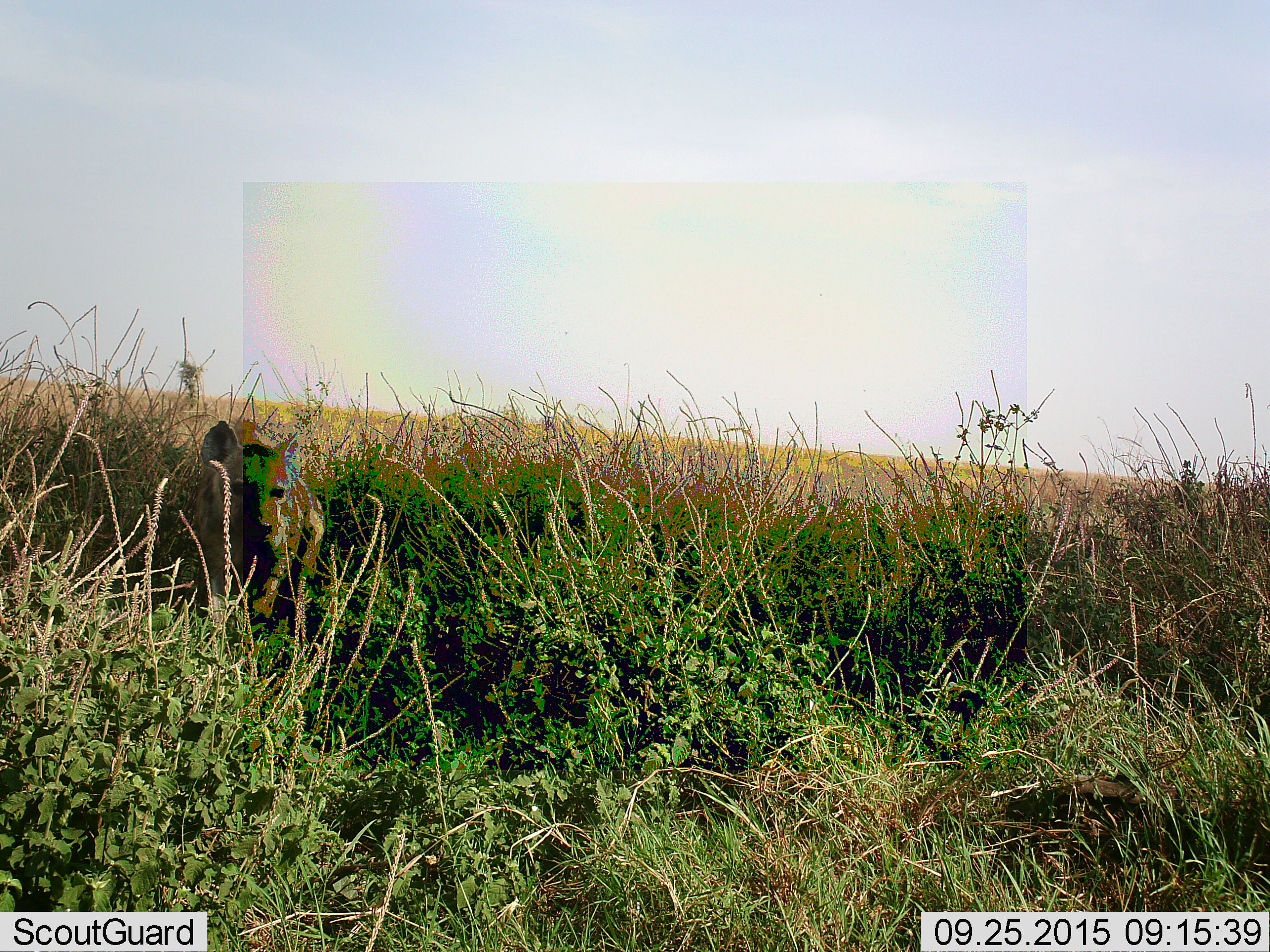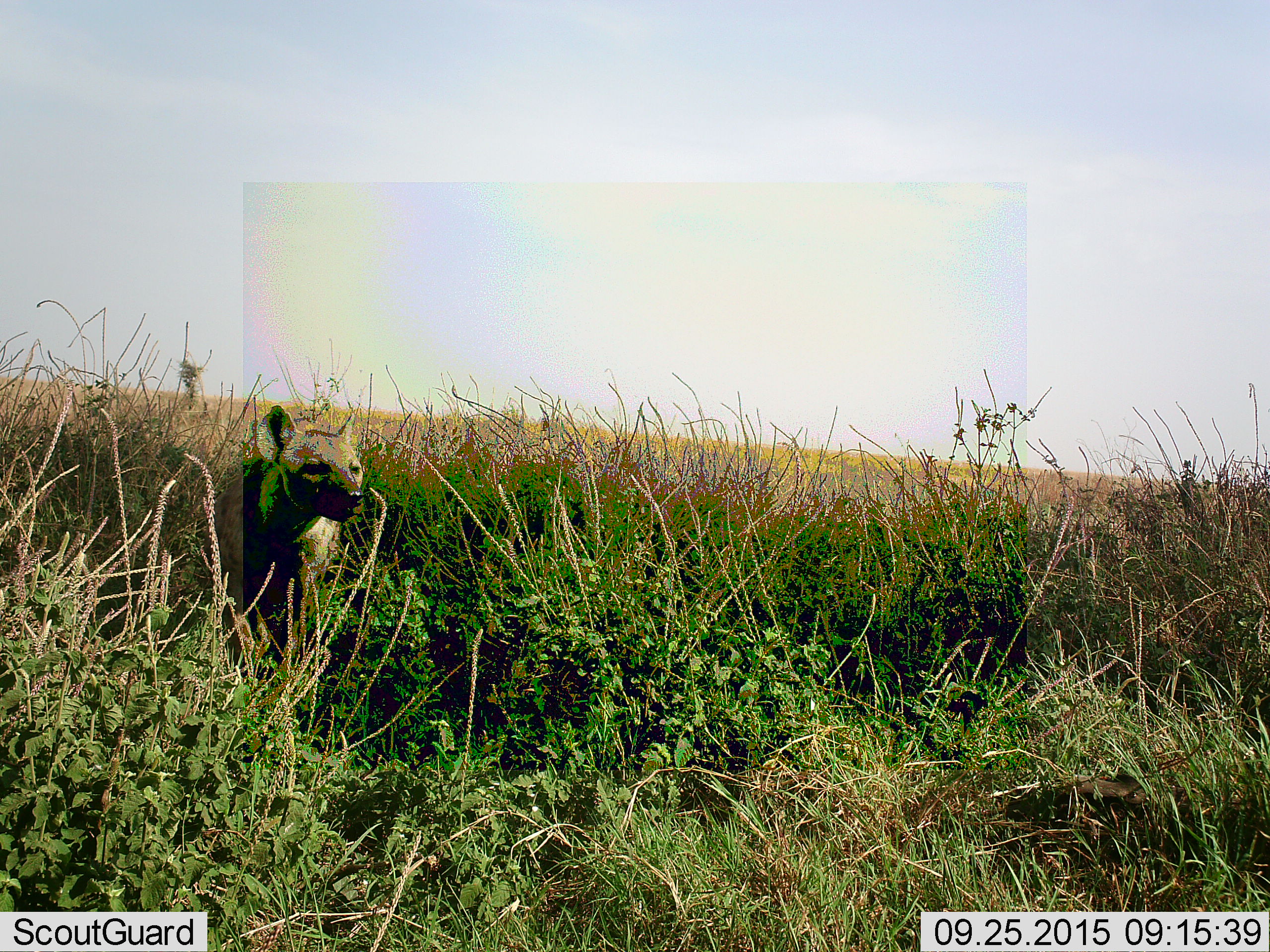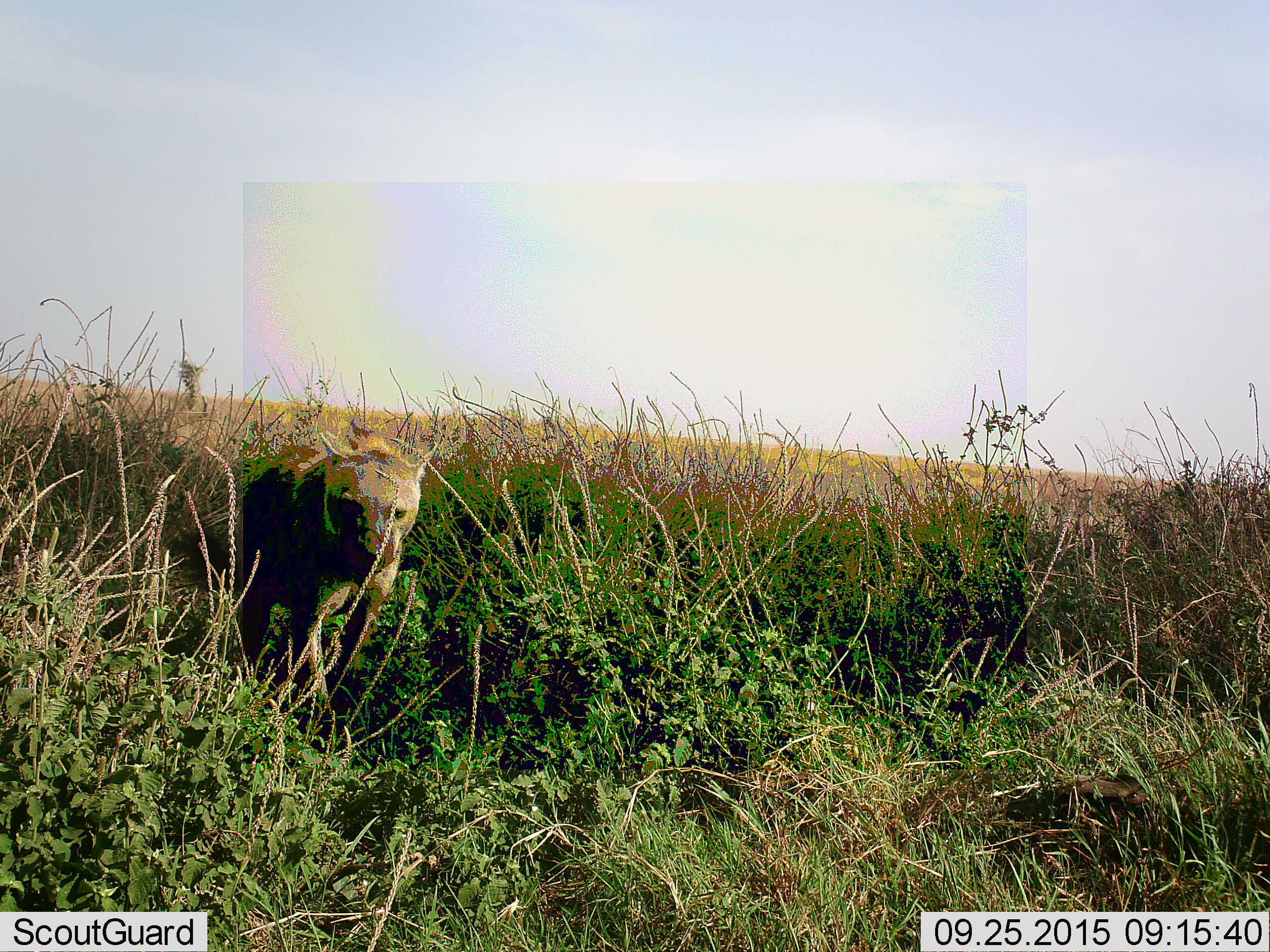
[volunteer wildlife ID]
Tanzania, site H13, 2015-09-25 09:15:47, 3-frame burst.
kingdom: Animalia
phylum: Chordata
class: Mammalia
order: Carnivora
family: Hyaenidae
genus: Crocuta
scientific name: Crocuta crocuta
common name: spotted hyena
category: hyenaspotted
Hyenaspotted (spotted hyena) (Crocuta crocuta), count 1. Behavior (volunteer vote fractions): standing 0%, resting 0%, moving 100%, interacting 0%. Young present (vote fraction): 0%. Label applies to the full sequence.